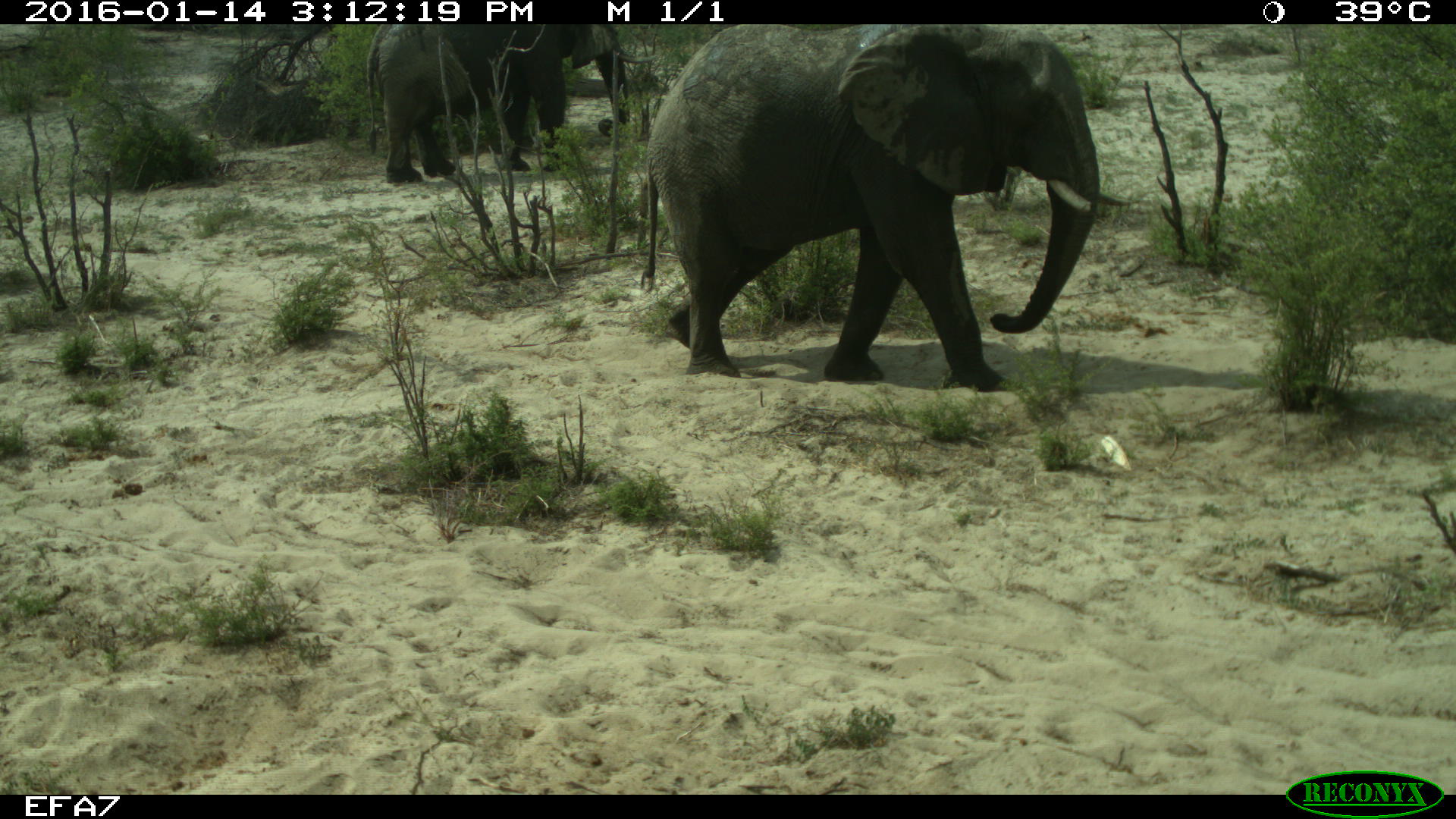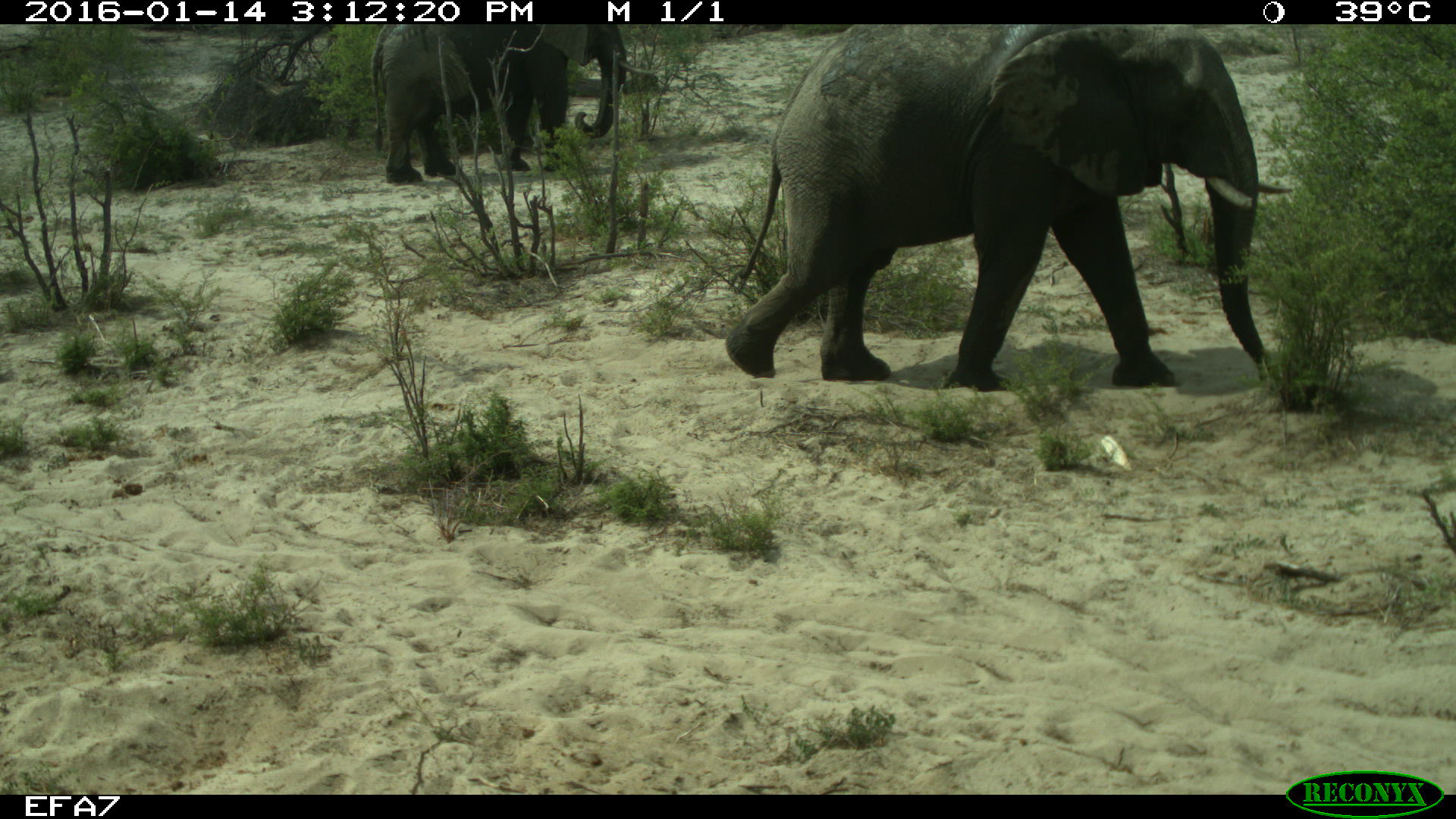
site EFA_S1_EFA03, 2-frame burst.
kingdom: Animalia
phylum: Chordata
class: Mammalia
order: Proboscidea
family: Elephantidae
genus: Loxodonta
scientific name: Loxodonta africana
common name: african bush elephant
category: elephant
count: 2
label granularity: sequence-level